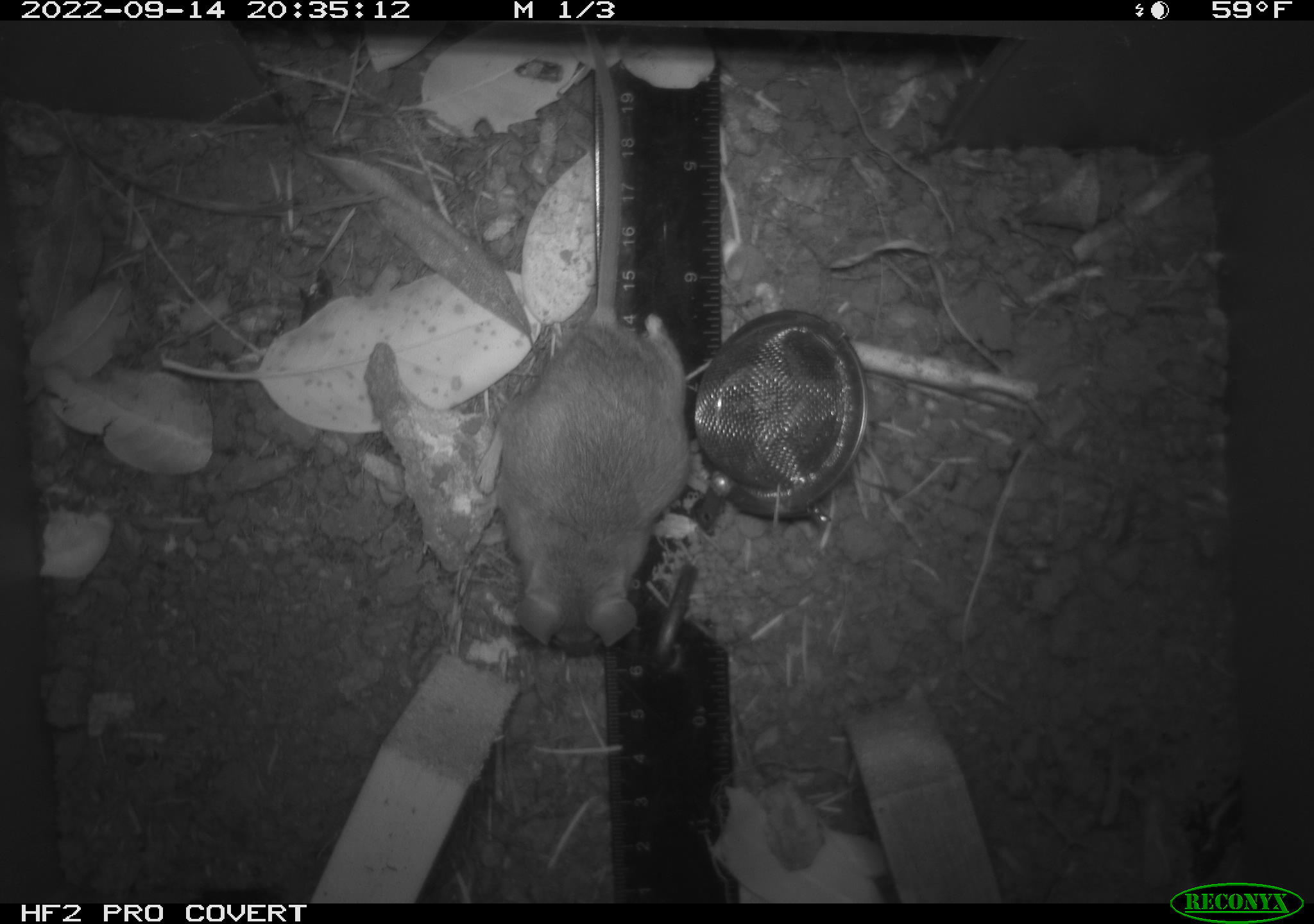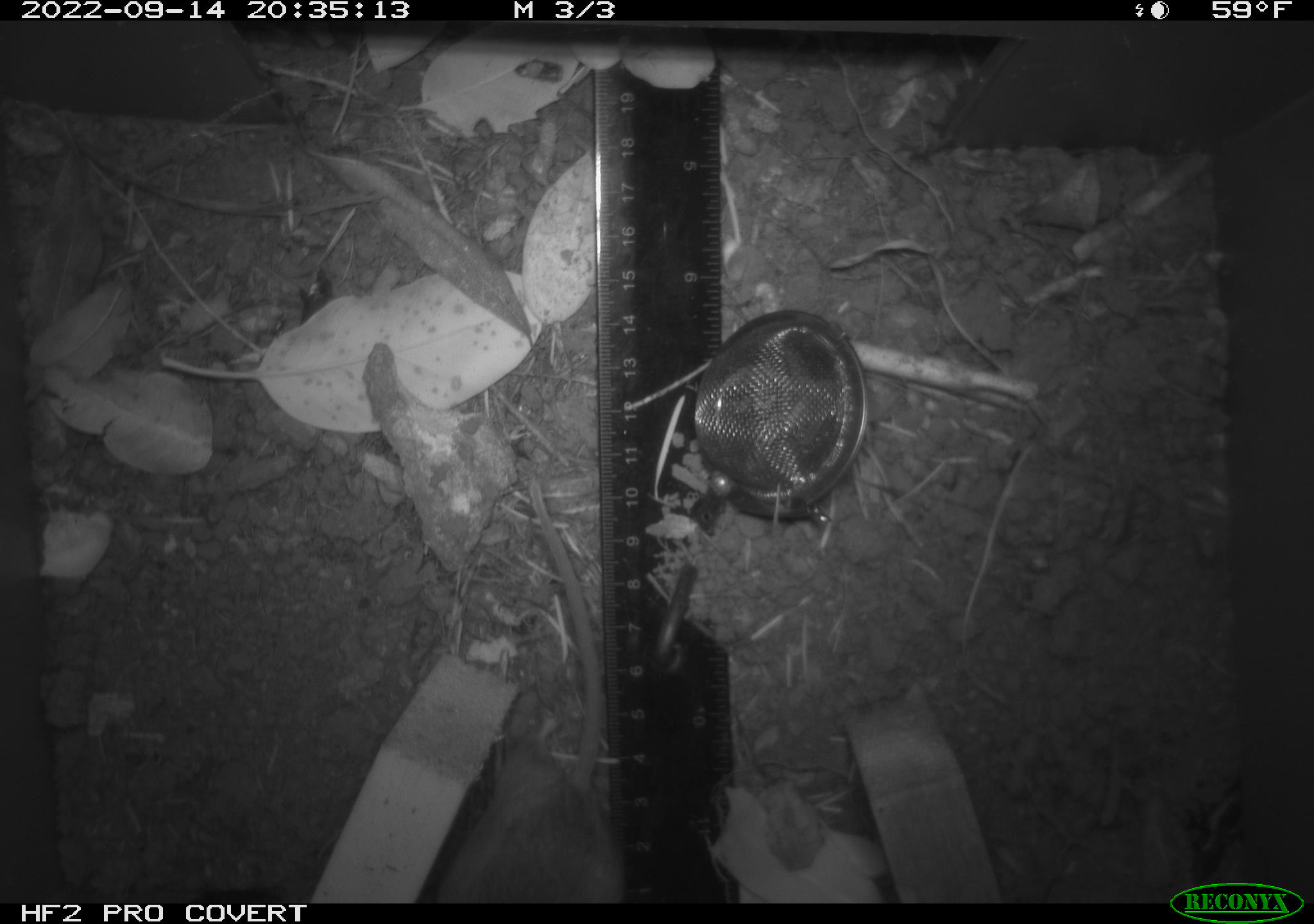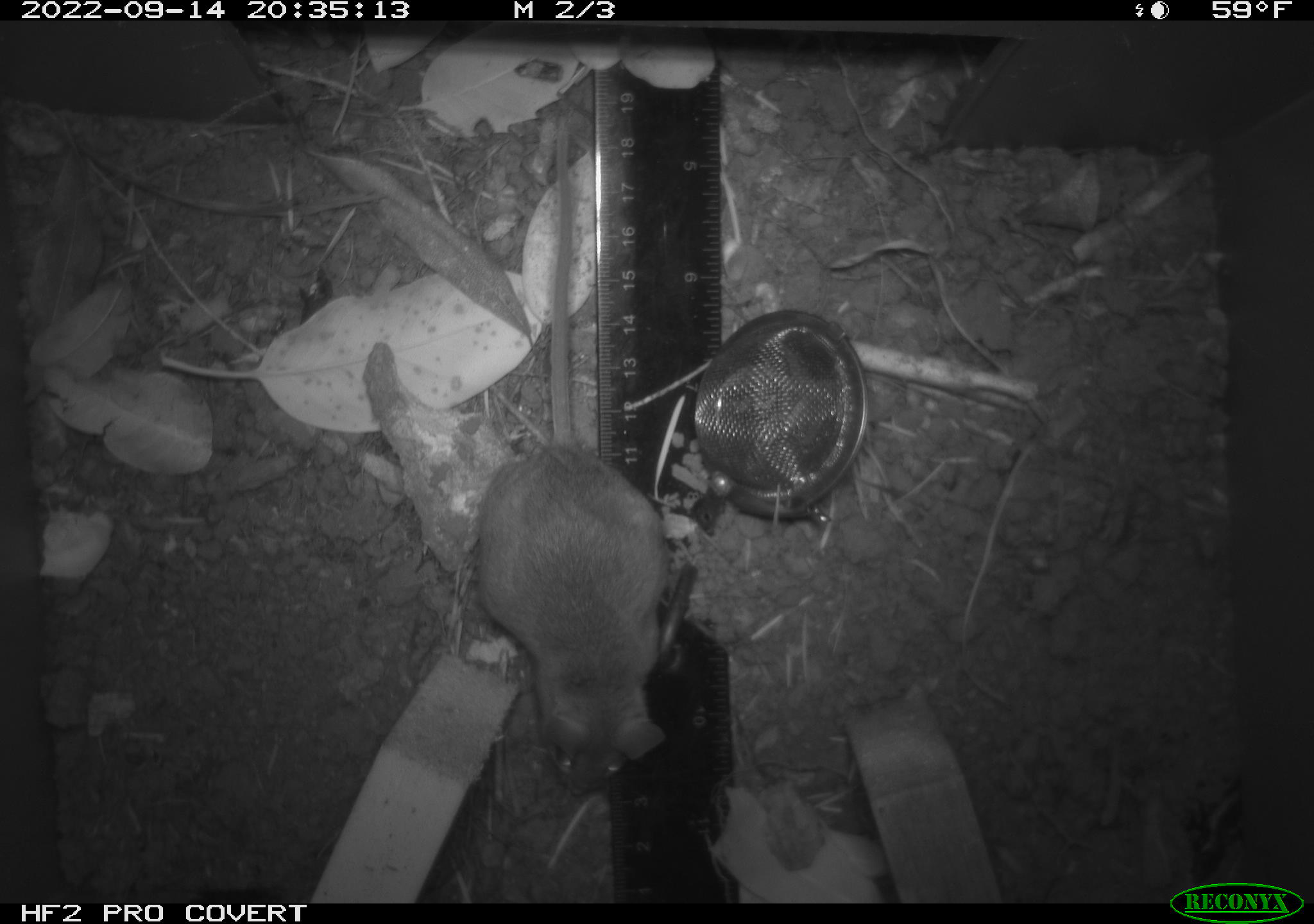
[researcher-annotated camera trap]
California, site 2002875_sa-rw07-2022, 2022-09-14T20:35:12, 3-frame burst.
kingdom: Animalia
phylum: Chordata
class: Mammalia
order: Rodentia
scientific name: Rodentia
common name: mouse species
Mouse species (Rodentia).